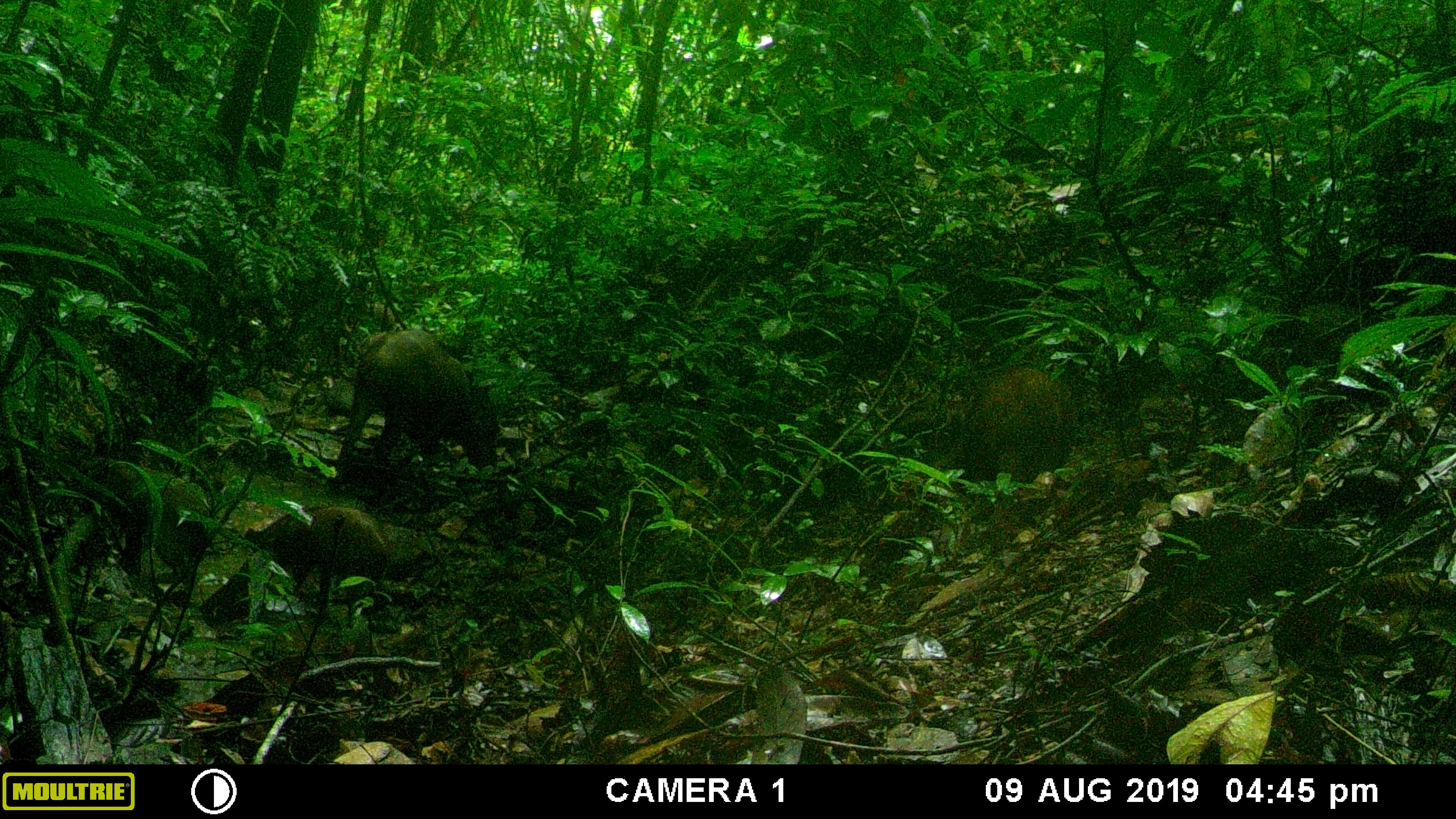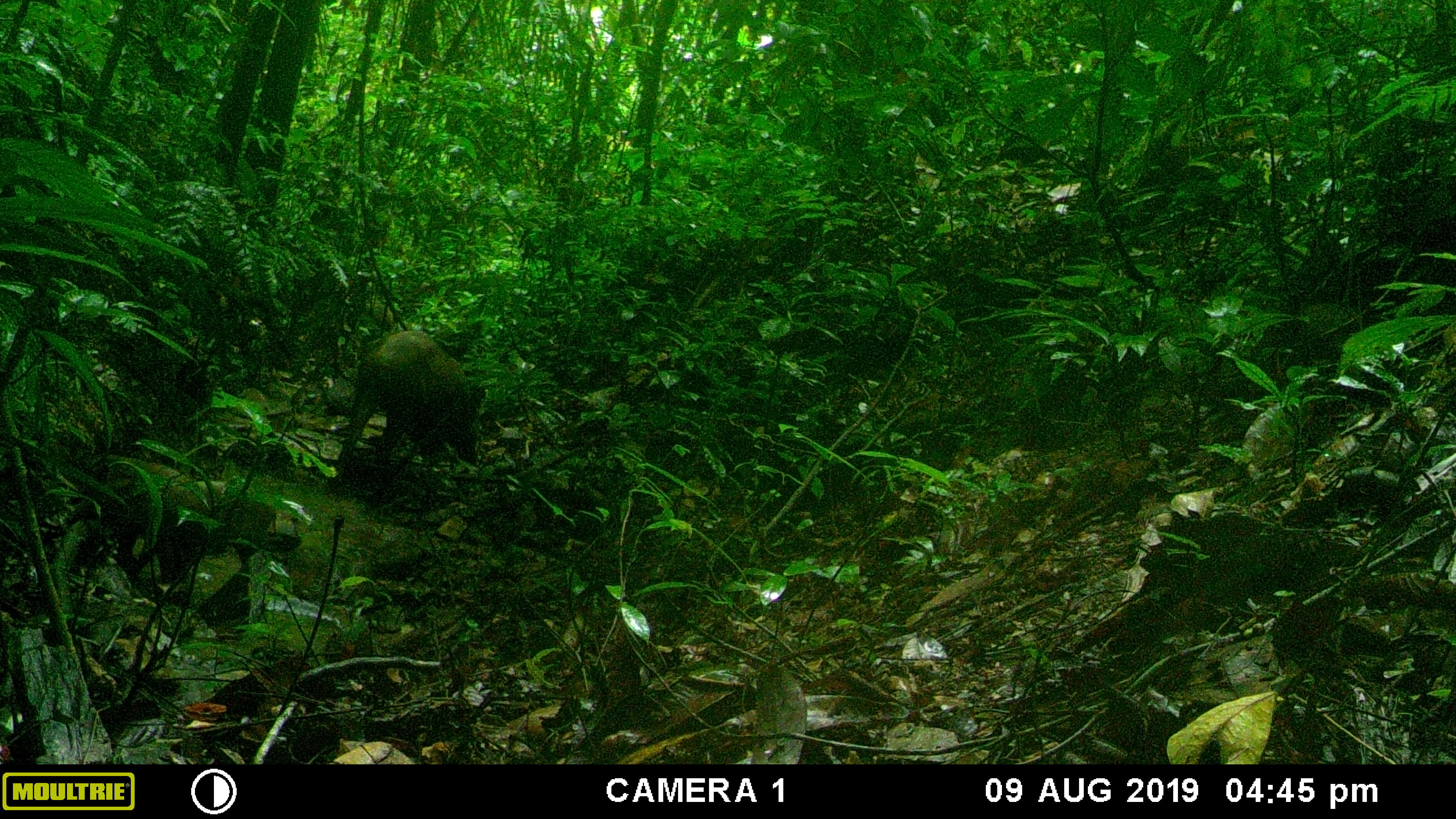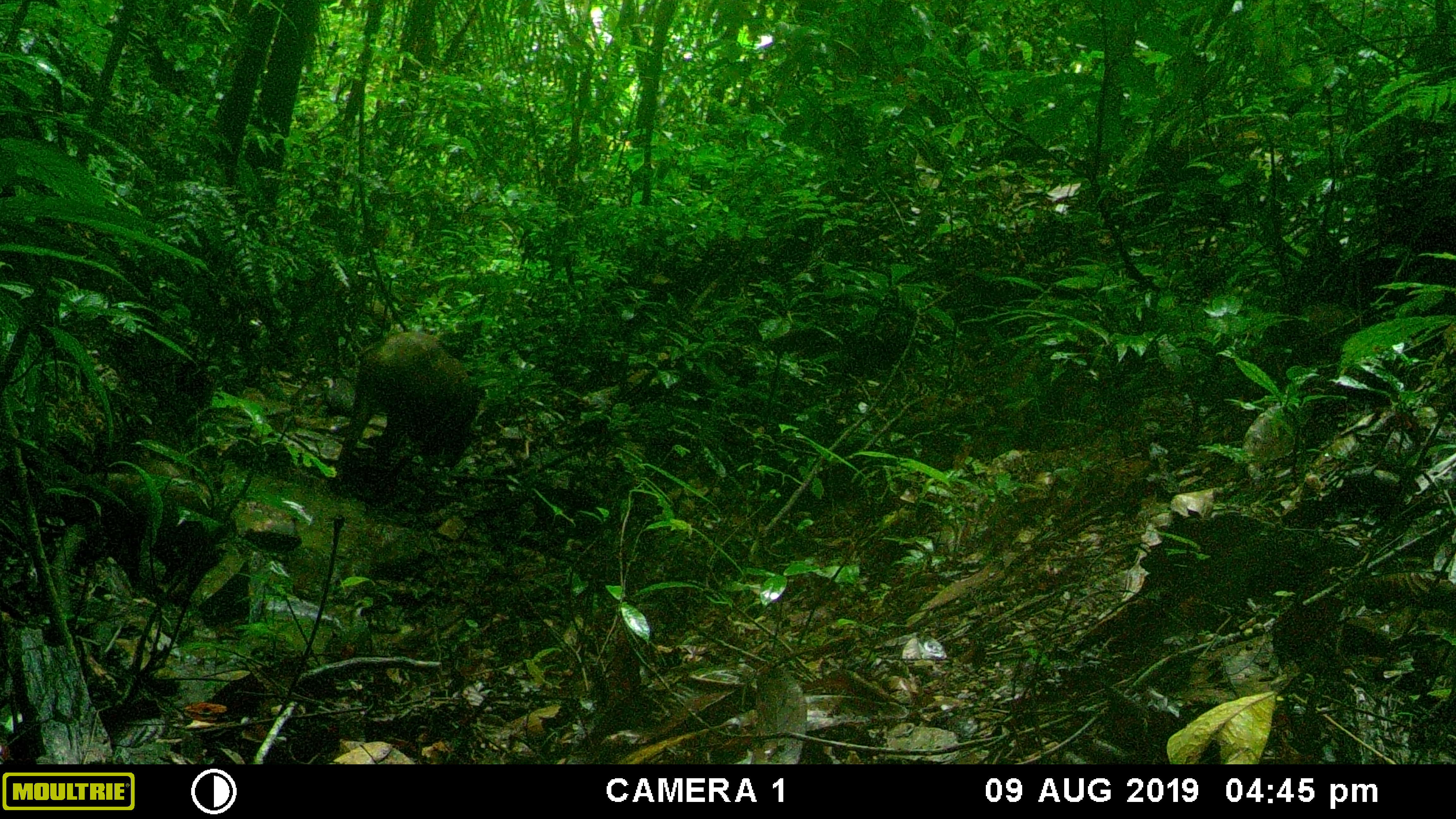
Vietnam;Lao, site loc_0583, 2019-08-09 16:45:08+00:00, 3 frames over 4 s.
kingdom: Animalia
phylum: Chordata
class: Mammalia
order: Artiodactyla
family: Suidae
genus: Sus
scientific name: Sus scrofa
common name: eurasian wild pig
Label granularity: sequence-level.